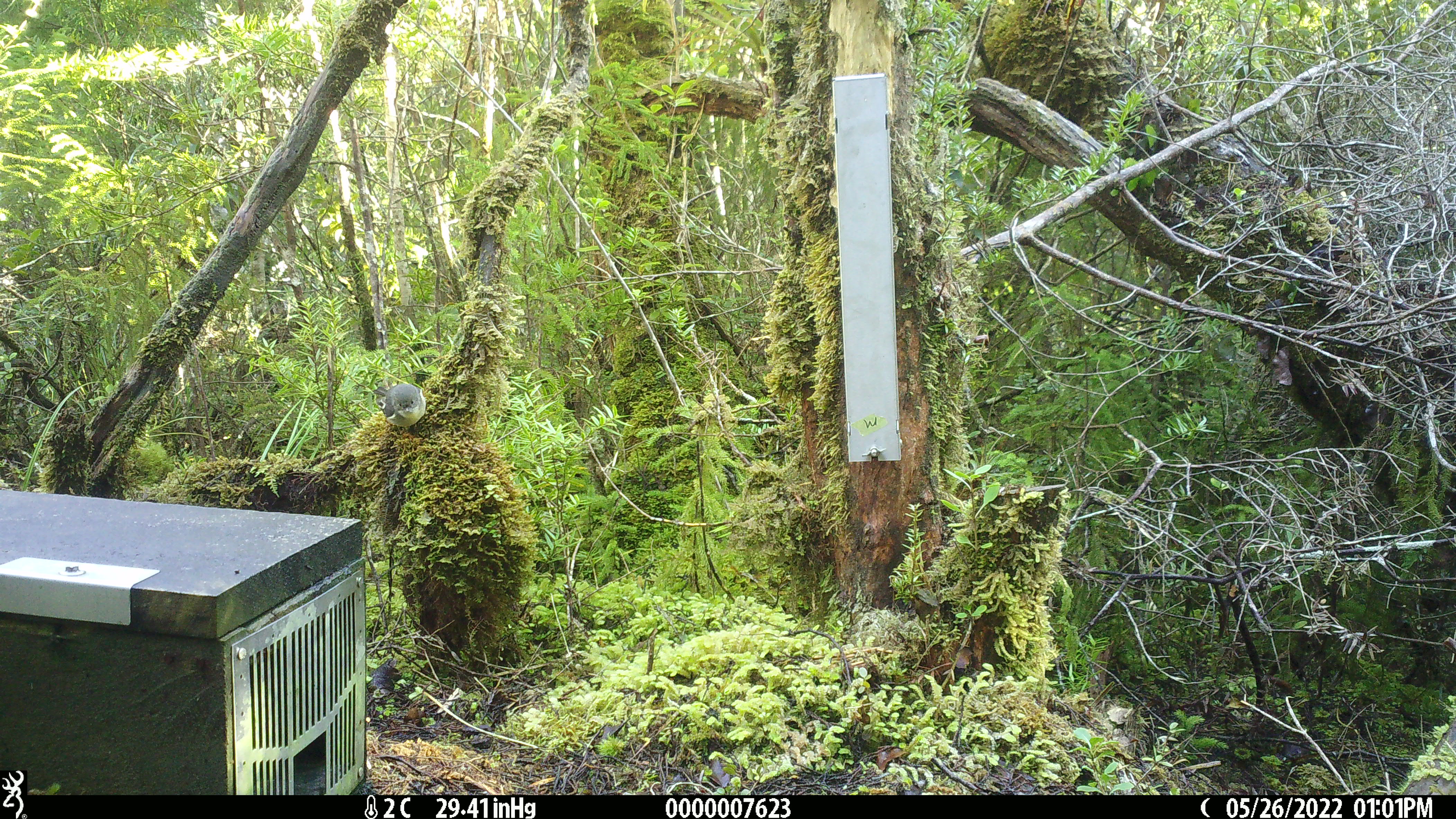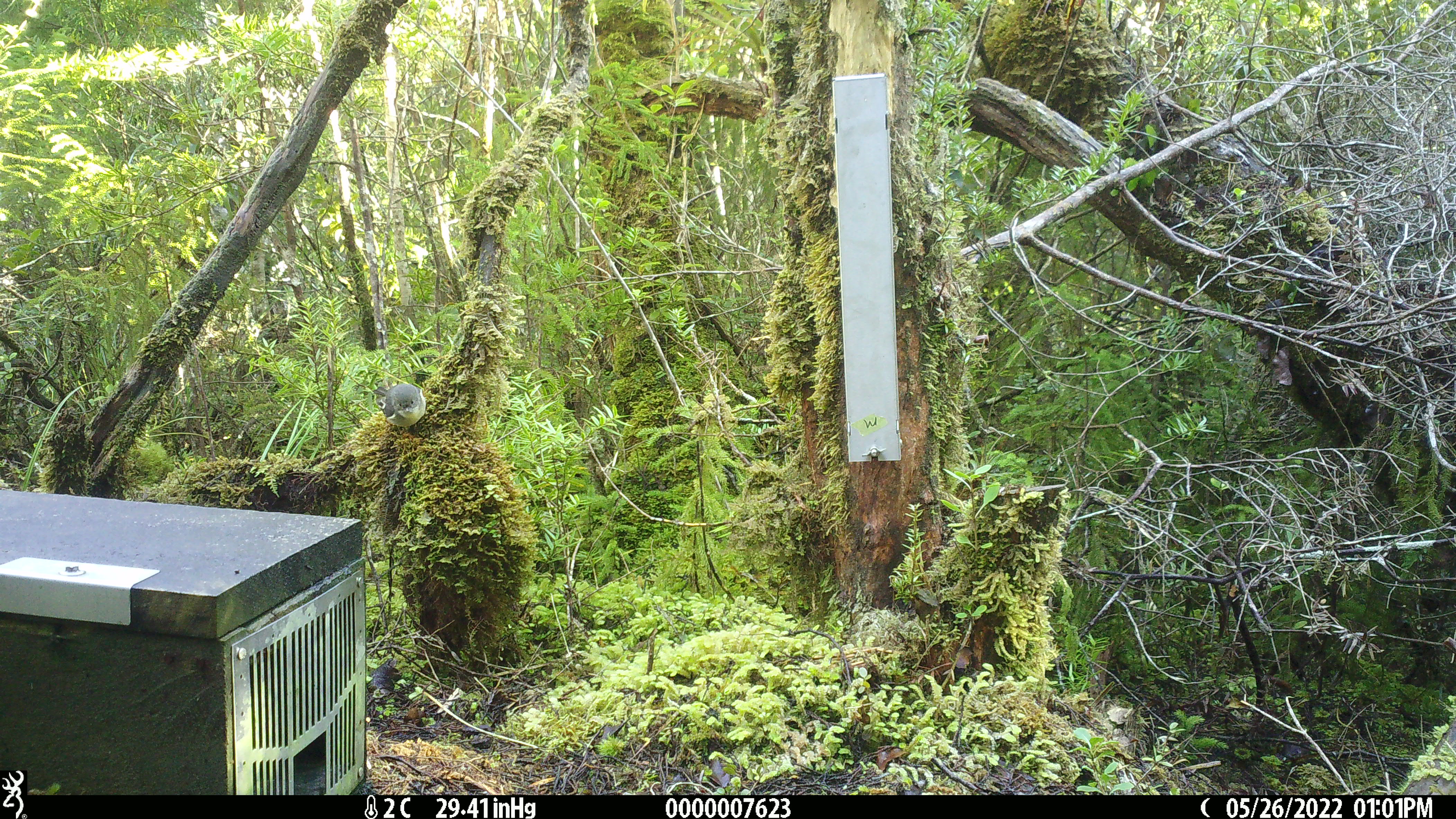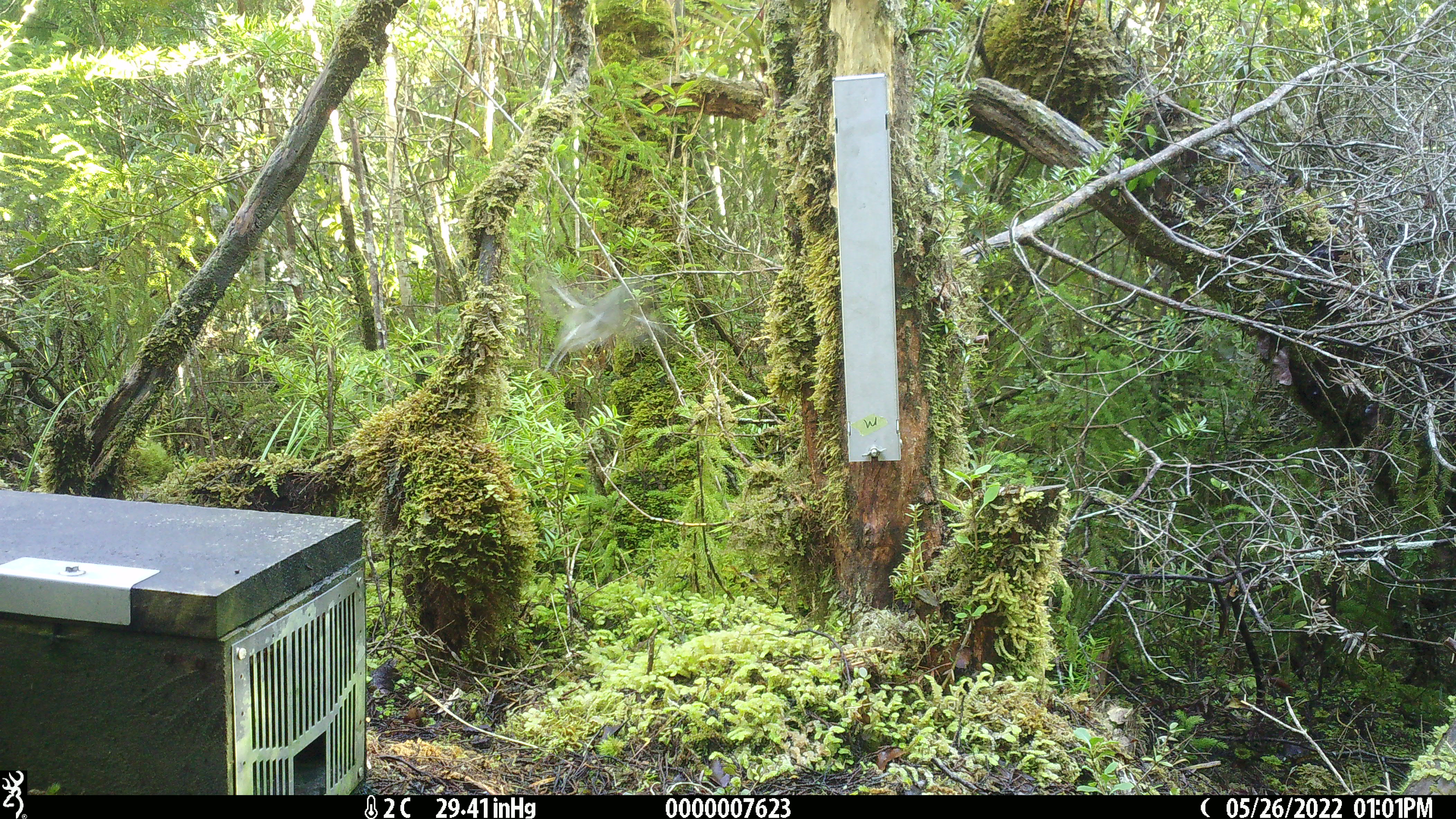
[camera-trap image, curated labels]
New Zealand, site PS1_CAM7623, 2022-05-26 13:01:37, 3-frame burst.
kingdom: Animalia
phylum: Chordata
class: Aves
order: Passeriformes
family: Petroicidae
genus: Petroica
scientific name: Petroica macrocephala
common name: tomtit